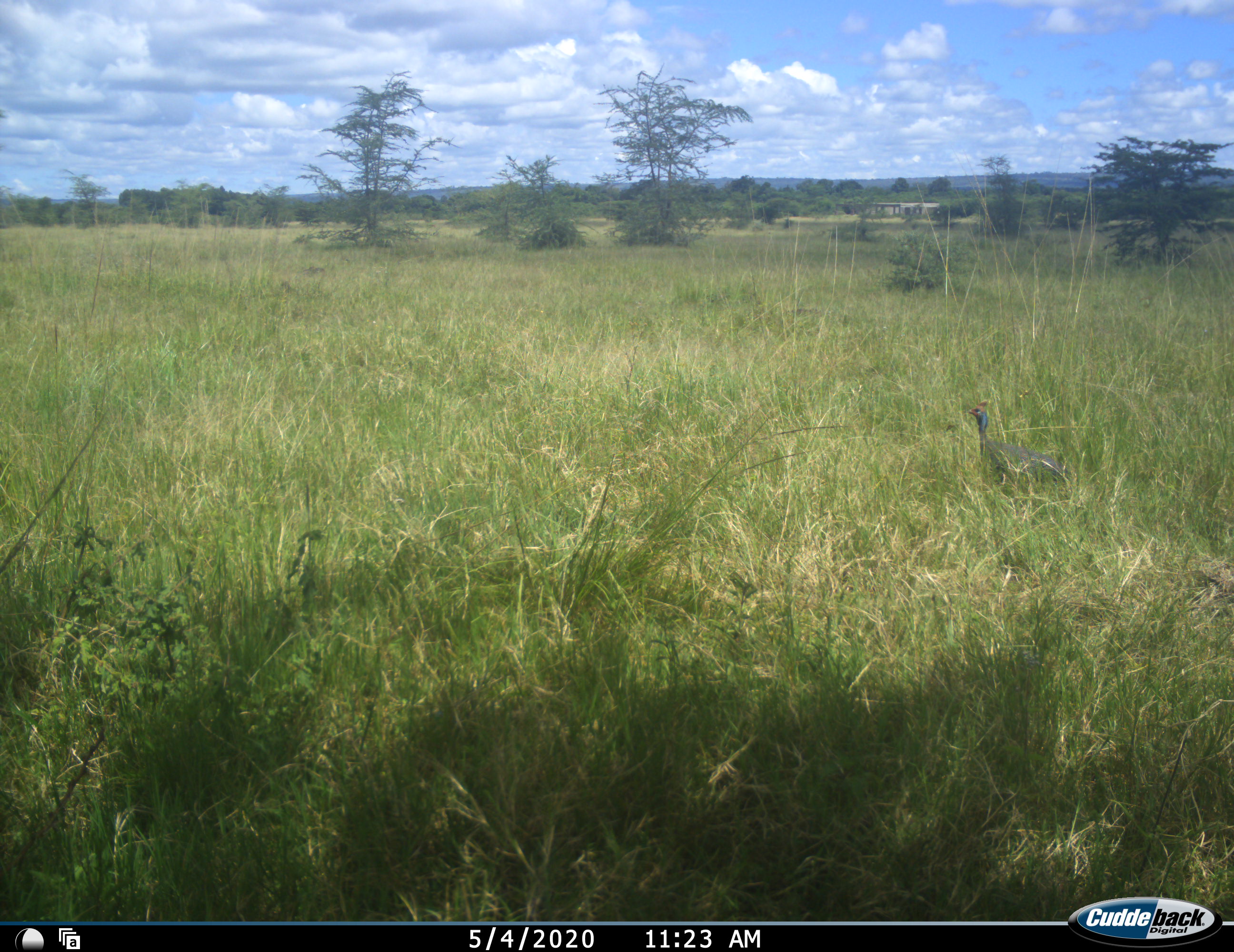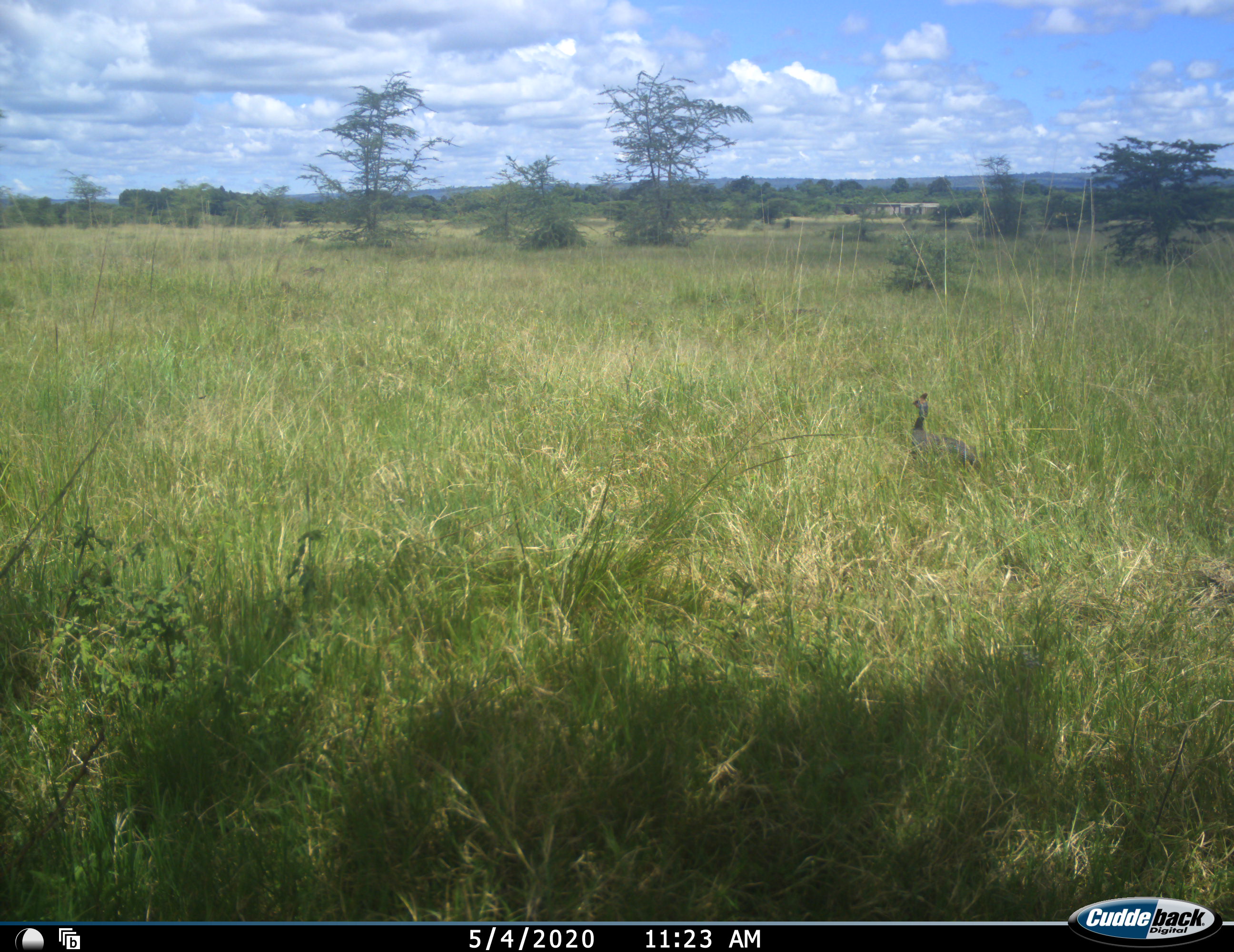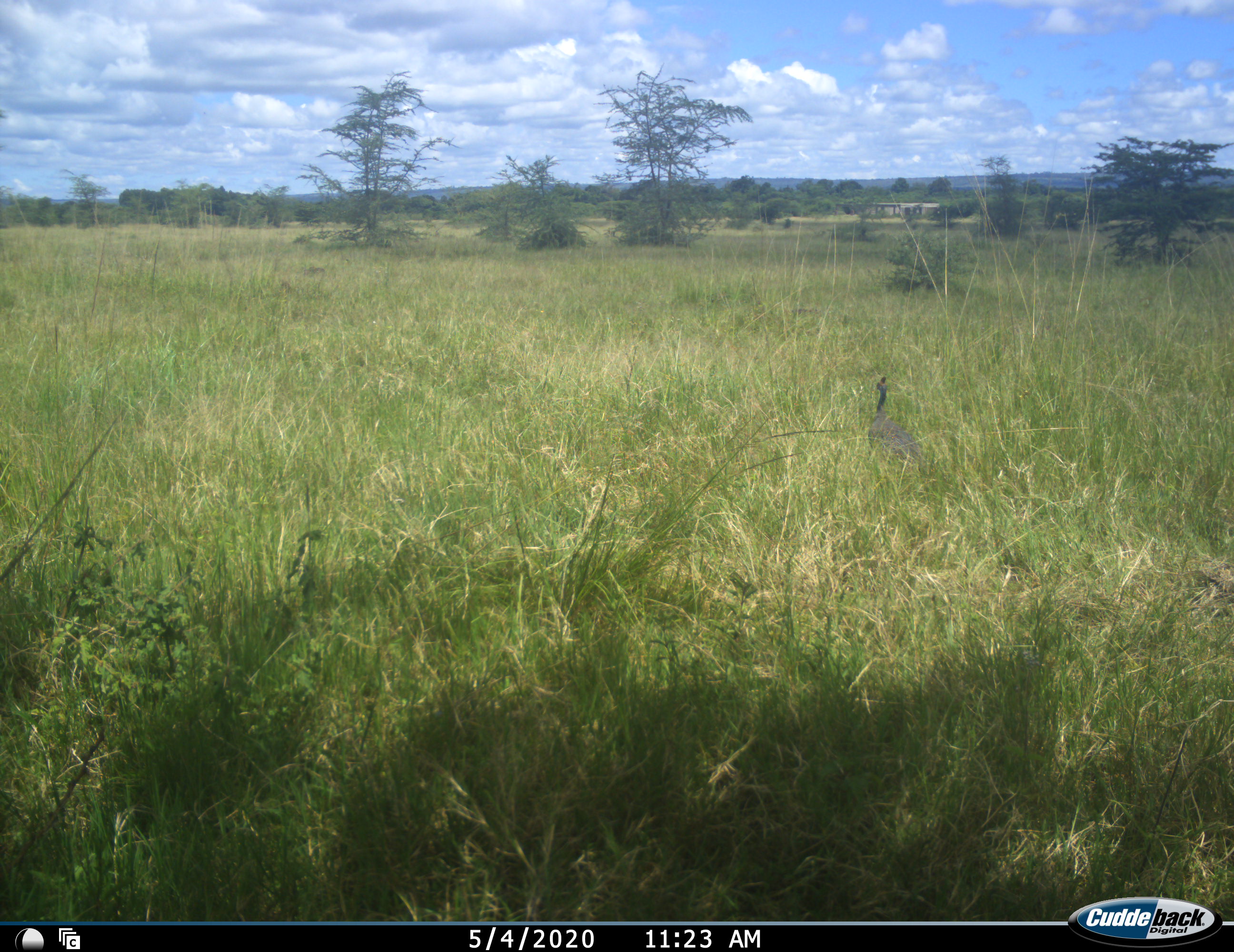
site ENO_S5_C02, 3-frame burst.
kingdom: Animalia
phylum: Chordata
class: Aves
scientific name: Aves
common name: bird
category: birdother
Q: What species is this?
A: Birdother (bird) (Aves).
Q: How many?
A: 1.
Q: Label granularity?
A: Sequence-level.